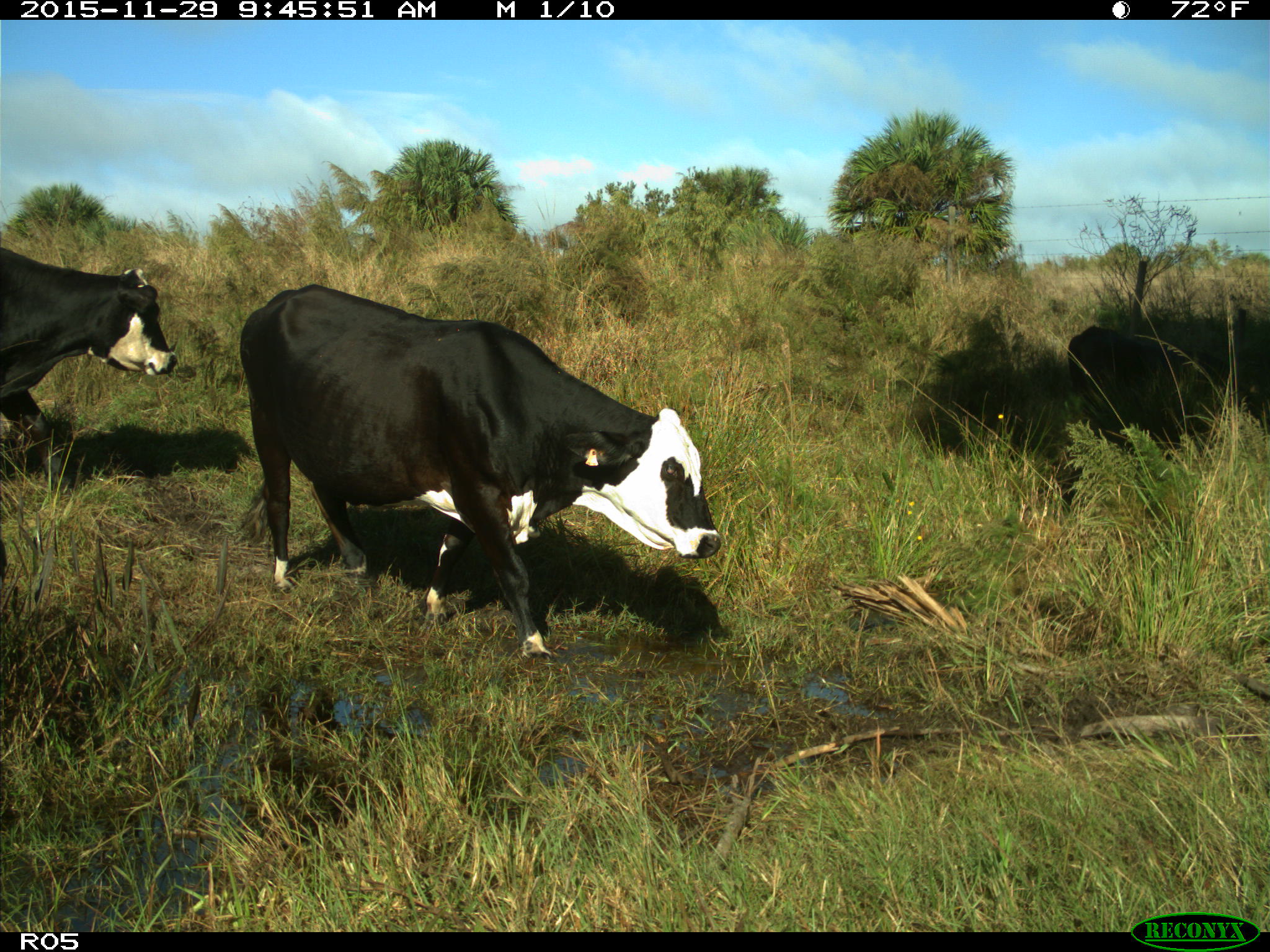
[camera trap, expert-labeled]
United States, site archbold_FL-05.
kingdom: Animalia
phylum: Chordata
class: Mammalia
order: Artiodactyla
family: Bovidae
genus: Bos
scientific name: Bos taurus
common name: domestic cow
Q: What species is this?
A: Bos taurus (domestic cow).